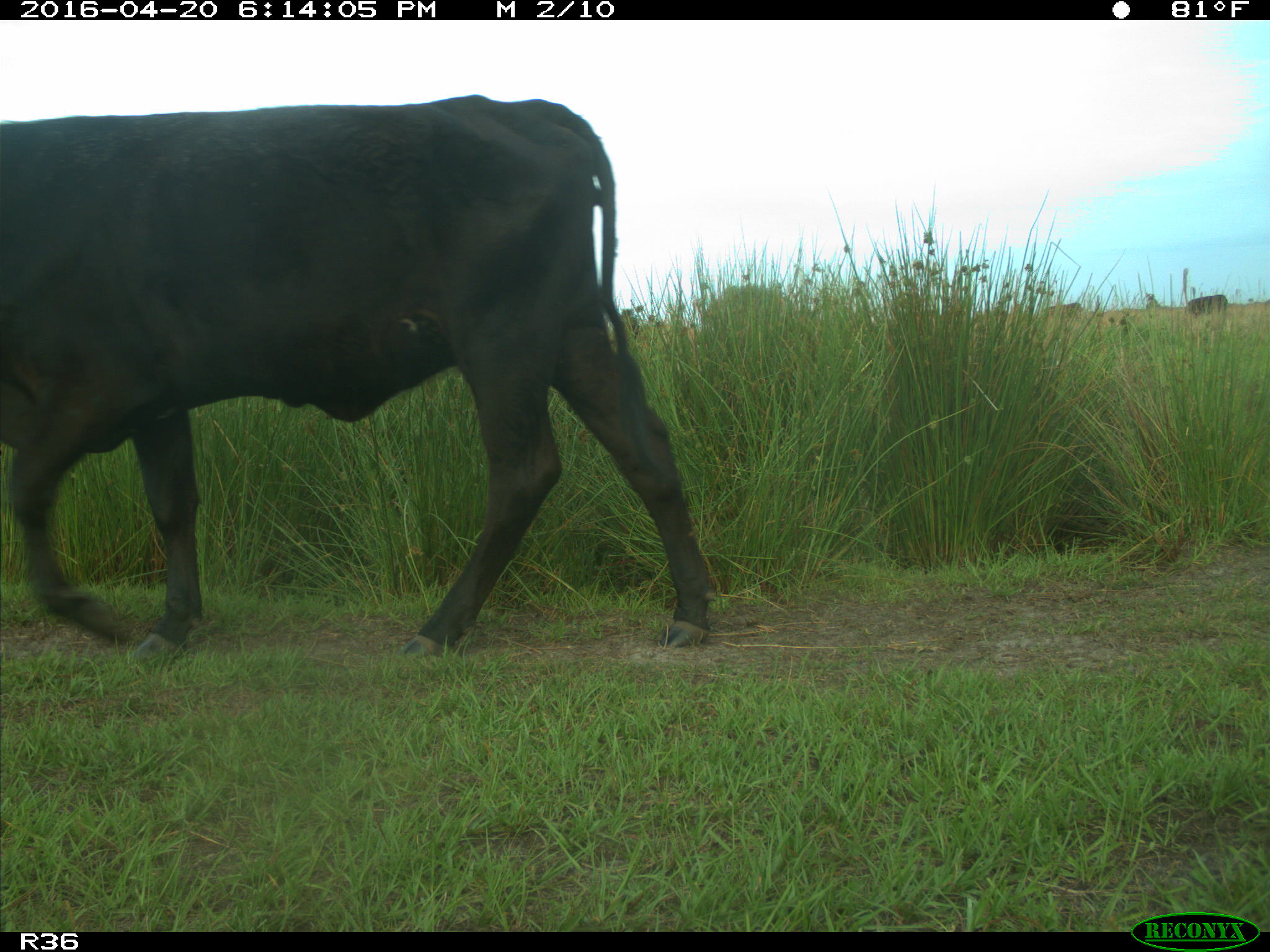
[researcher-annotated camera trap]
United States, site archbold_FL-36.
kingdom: Animalia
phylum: Chordata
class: Mammalia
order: Artiodactyla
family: Bovidae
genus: Bos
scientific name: Bos taurus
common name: domestic cow